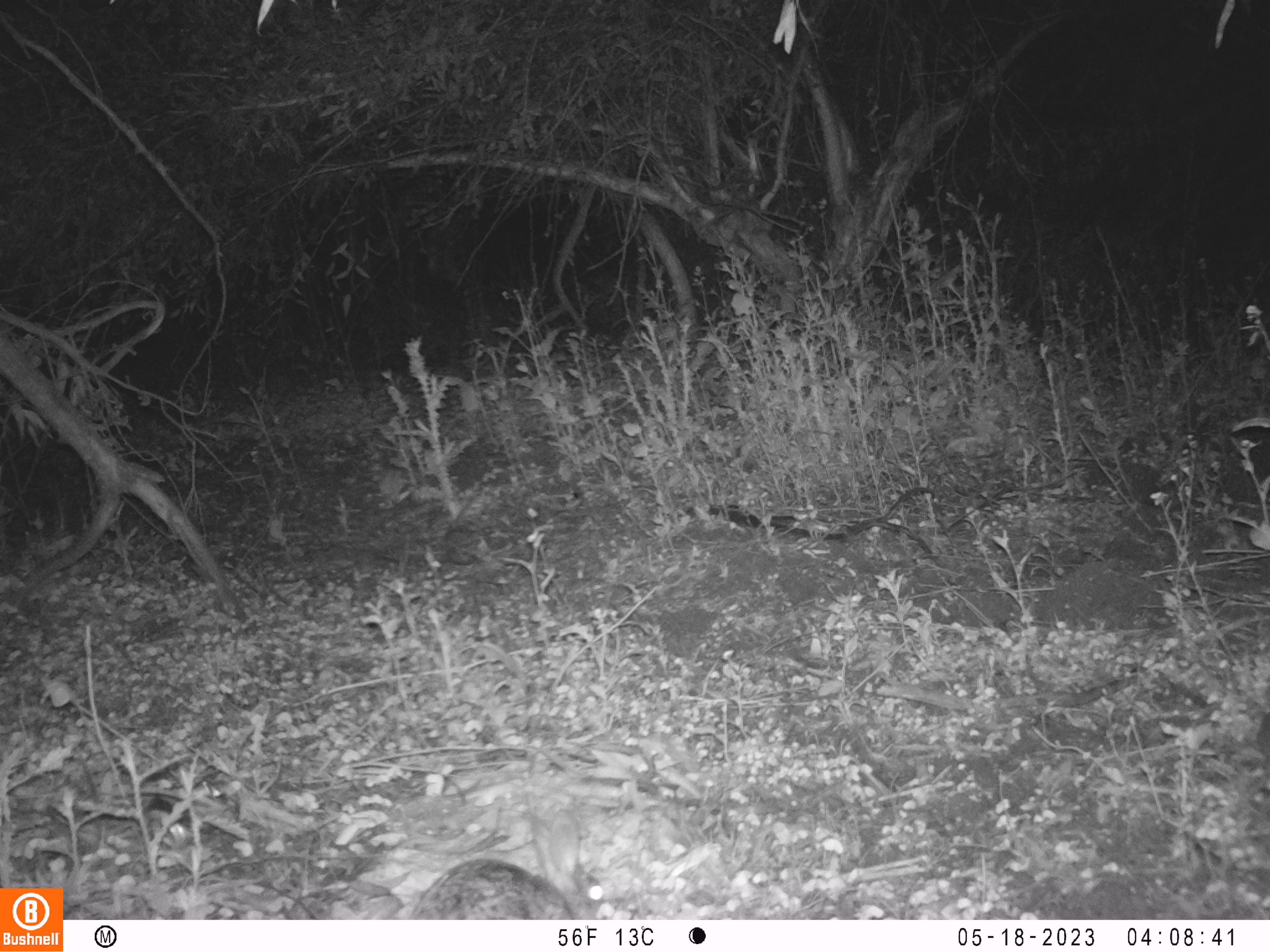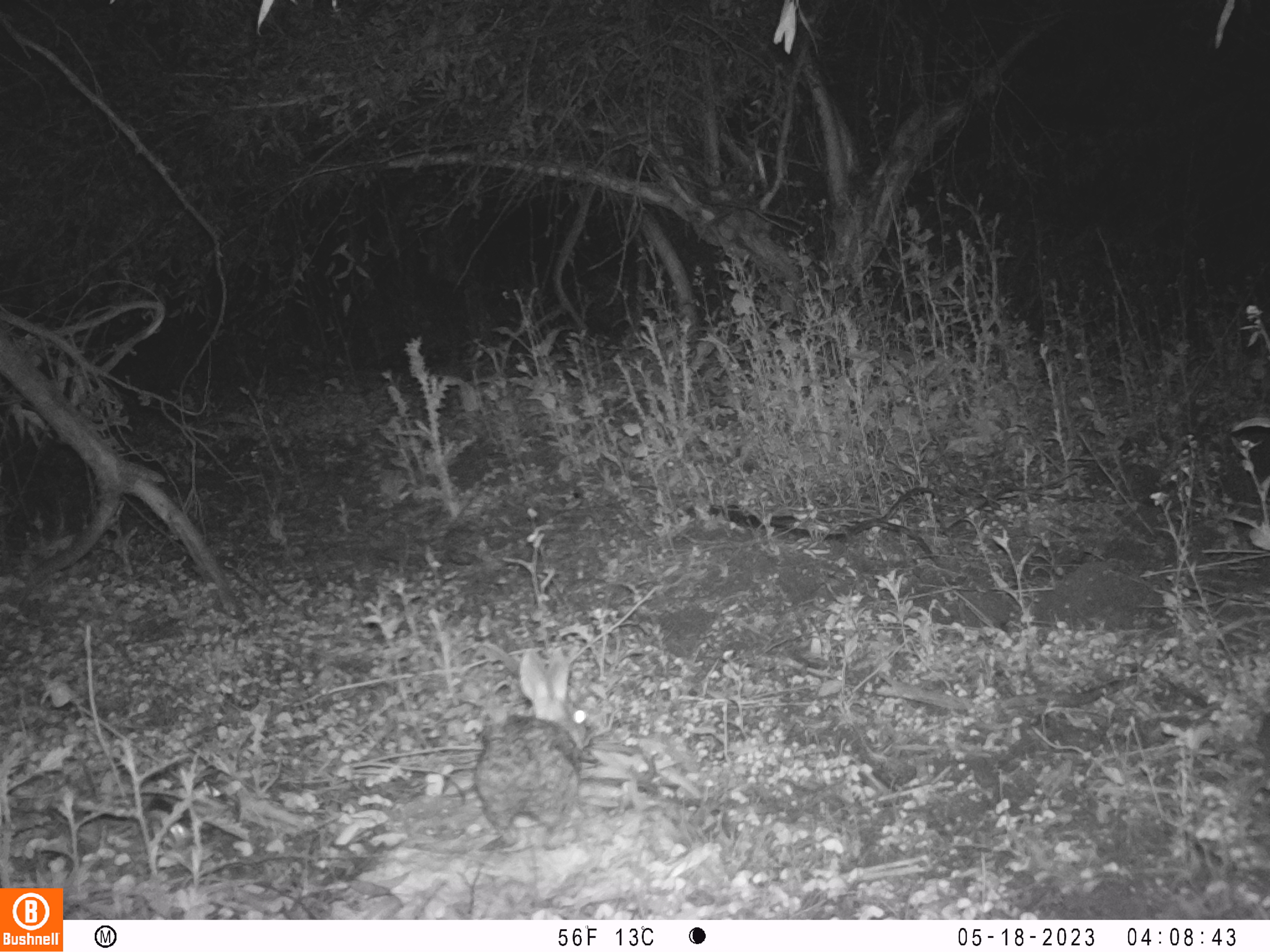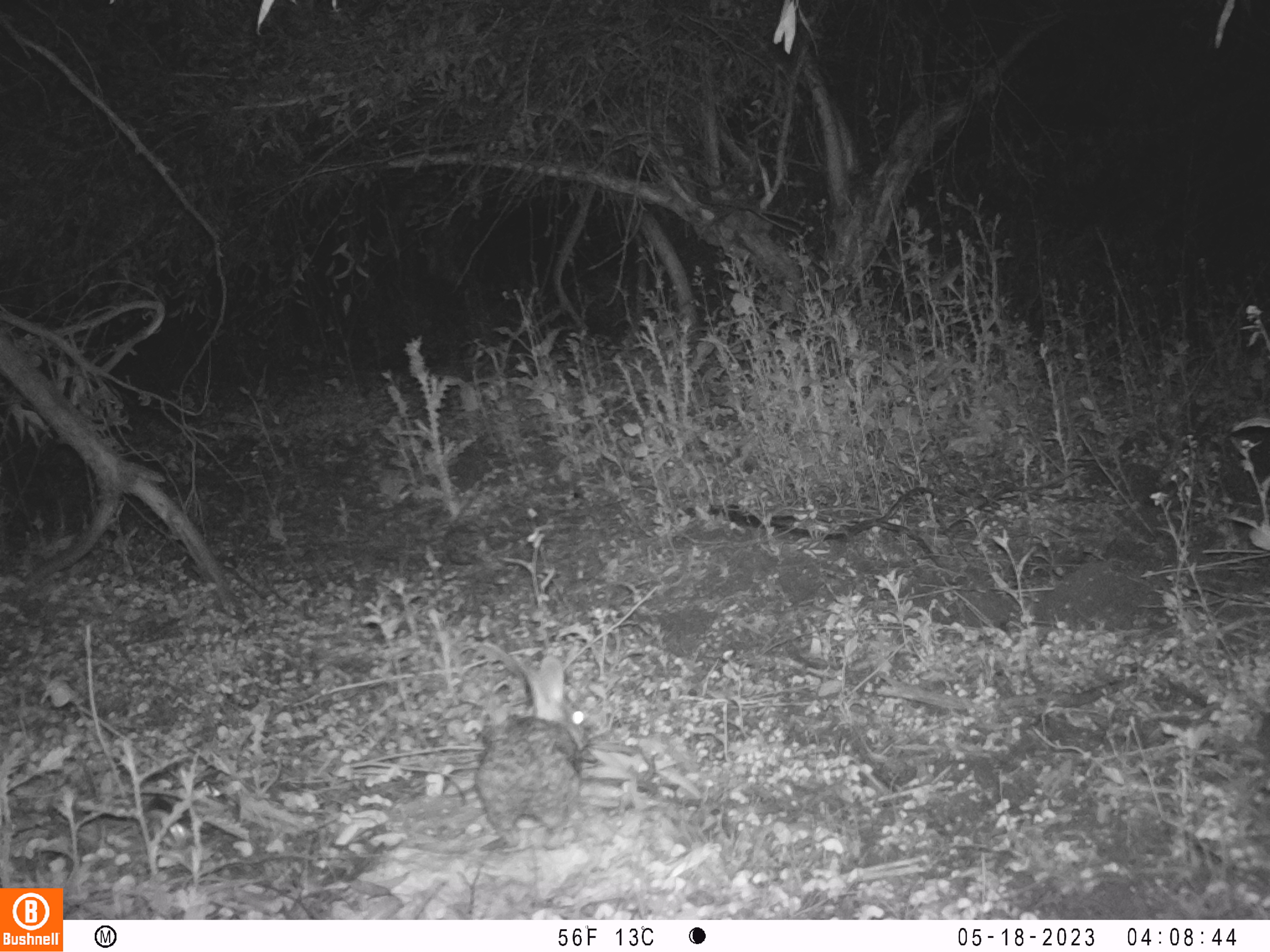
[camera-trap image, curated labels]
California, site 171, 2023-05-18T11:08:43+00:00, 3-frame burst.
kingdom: Animalia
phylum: Chordata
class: Mammalia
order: Lagomorpha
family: Leporidae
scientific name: Leporidae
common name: rabbit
Rabbit (Leporidae).